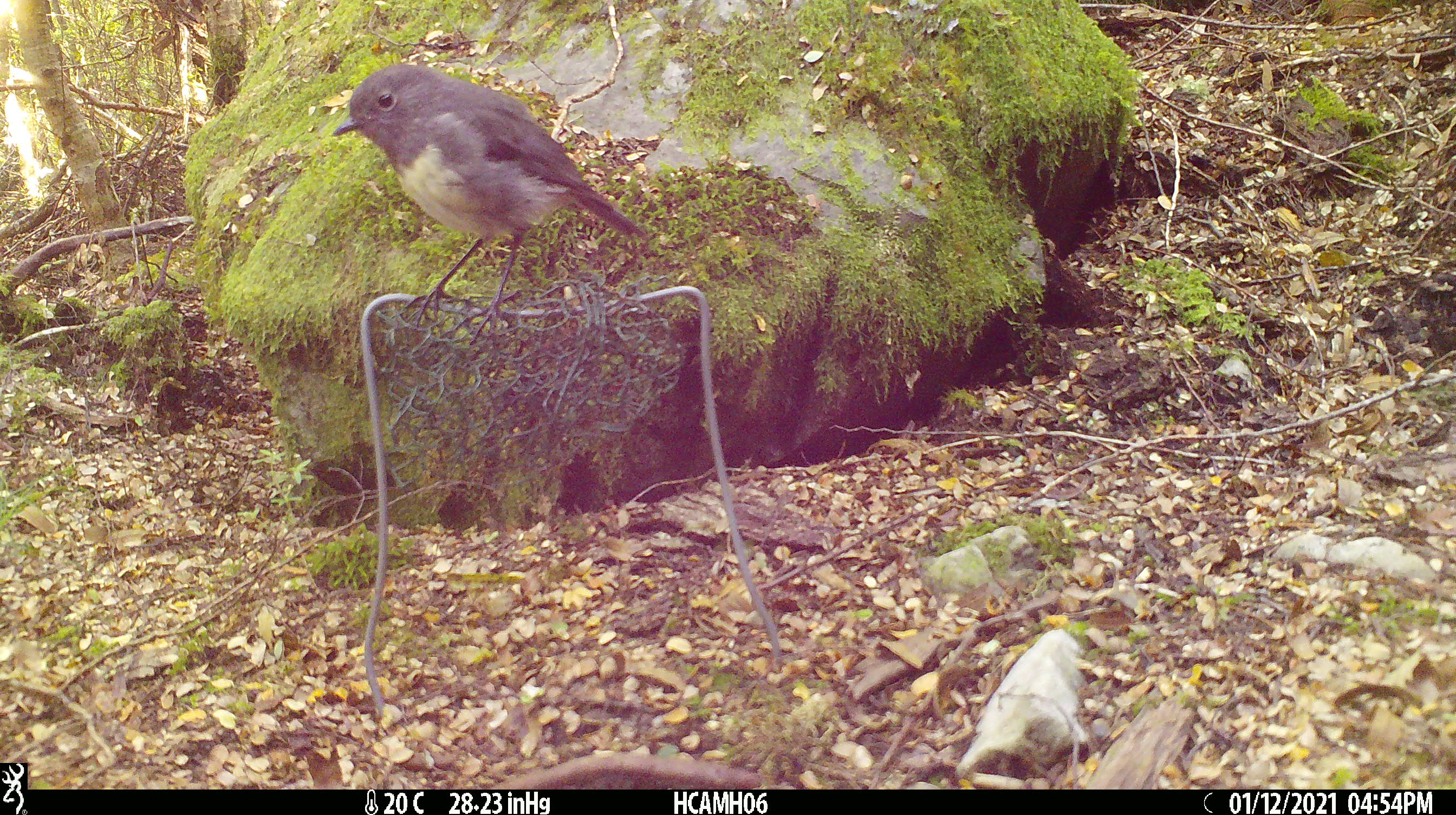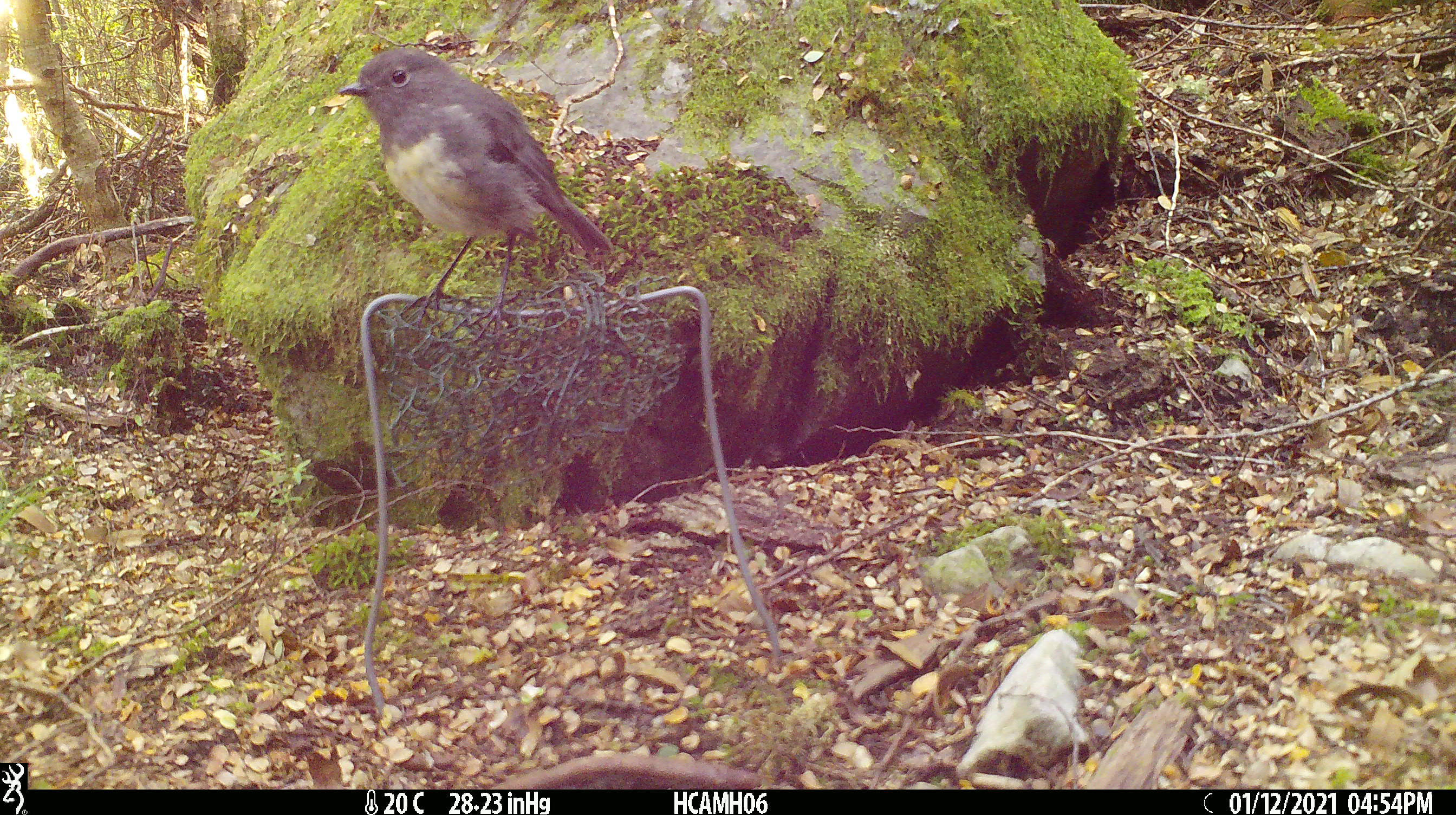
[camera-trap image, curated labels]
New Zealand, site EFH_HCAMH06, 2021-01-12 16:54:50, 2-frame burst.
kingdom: Animalia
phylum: Chordata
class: Aves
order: Passeriformes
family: Petroicidae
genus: Petroica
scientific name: Petroica australis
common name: new zealand robin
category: robin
Robin (new zealand robin) (Petroica australis).